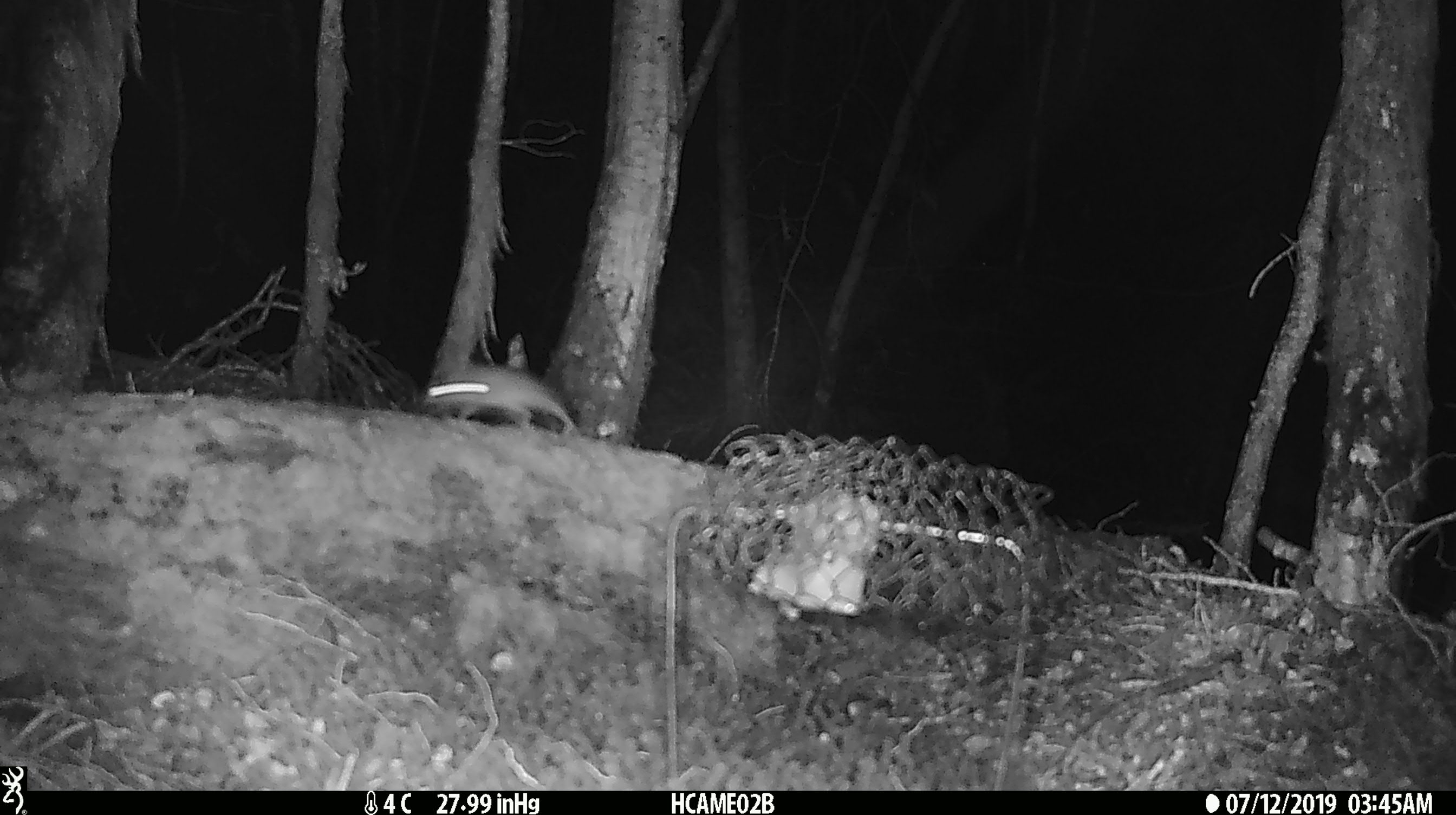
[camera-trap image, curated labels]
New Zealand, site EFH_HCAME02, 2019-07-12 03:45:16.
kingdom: Animalia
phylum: Chordata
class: Mammalia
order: Rodentia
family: Muridae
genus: Mus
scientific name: Mus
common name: mouse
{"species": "mouse (Mus)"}